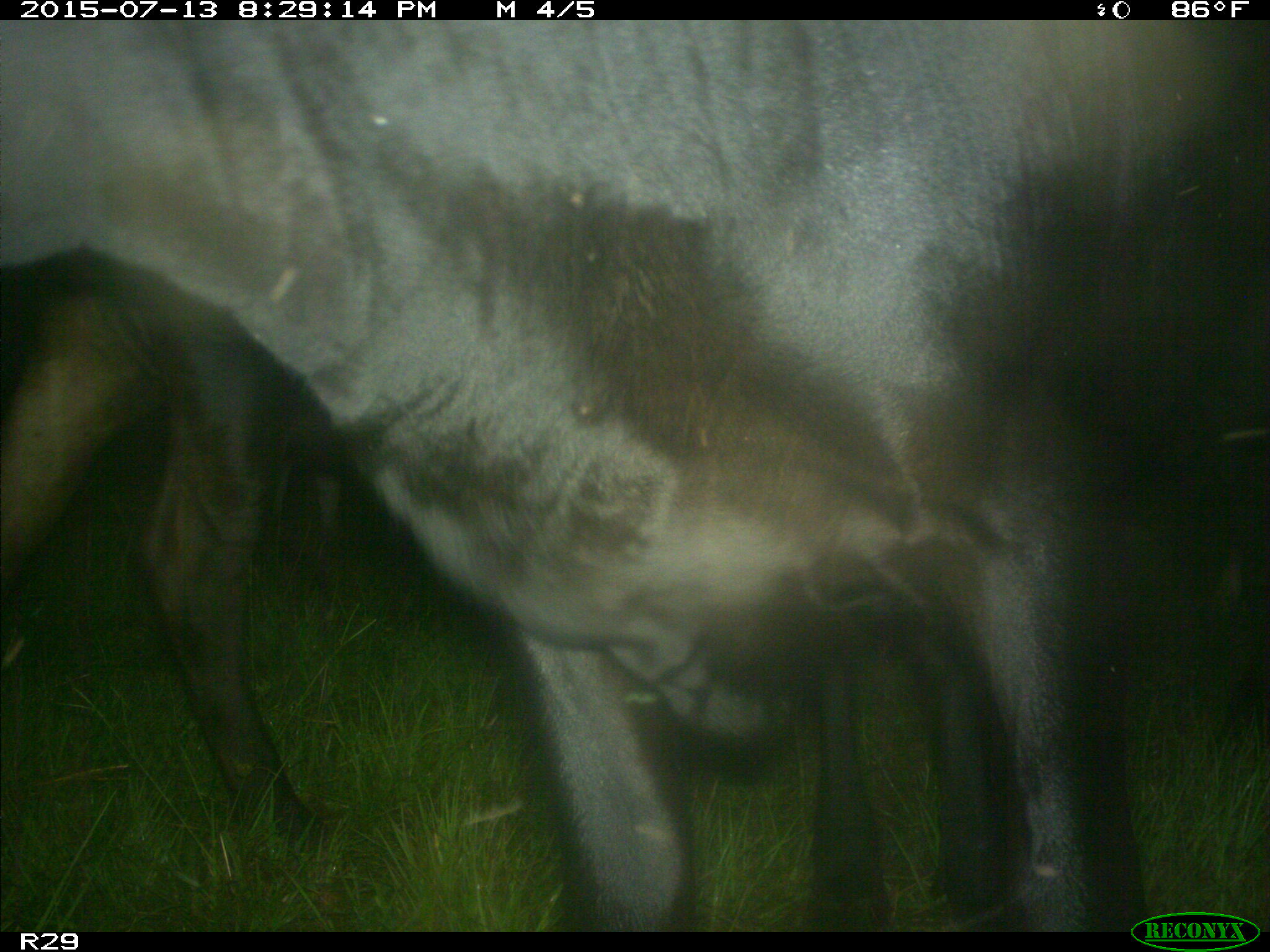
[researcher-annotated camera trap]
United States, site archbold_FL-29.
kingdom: Animalia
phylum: Chordata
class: Mammalia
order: Artiodactyla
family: Bovidae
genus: Bos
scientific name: Bos taurus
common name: domestic cow